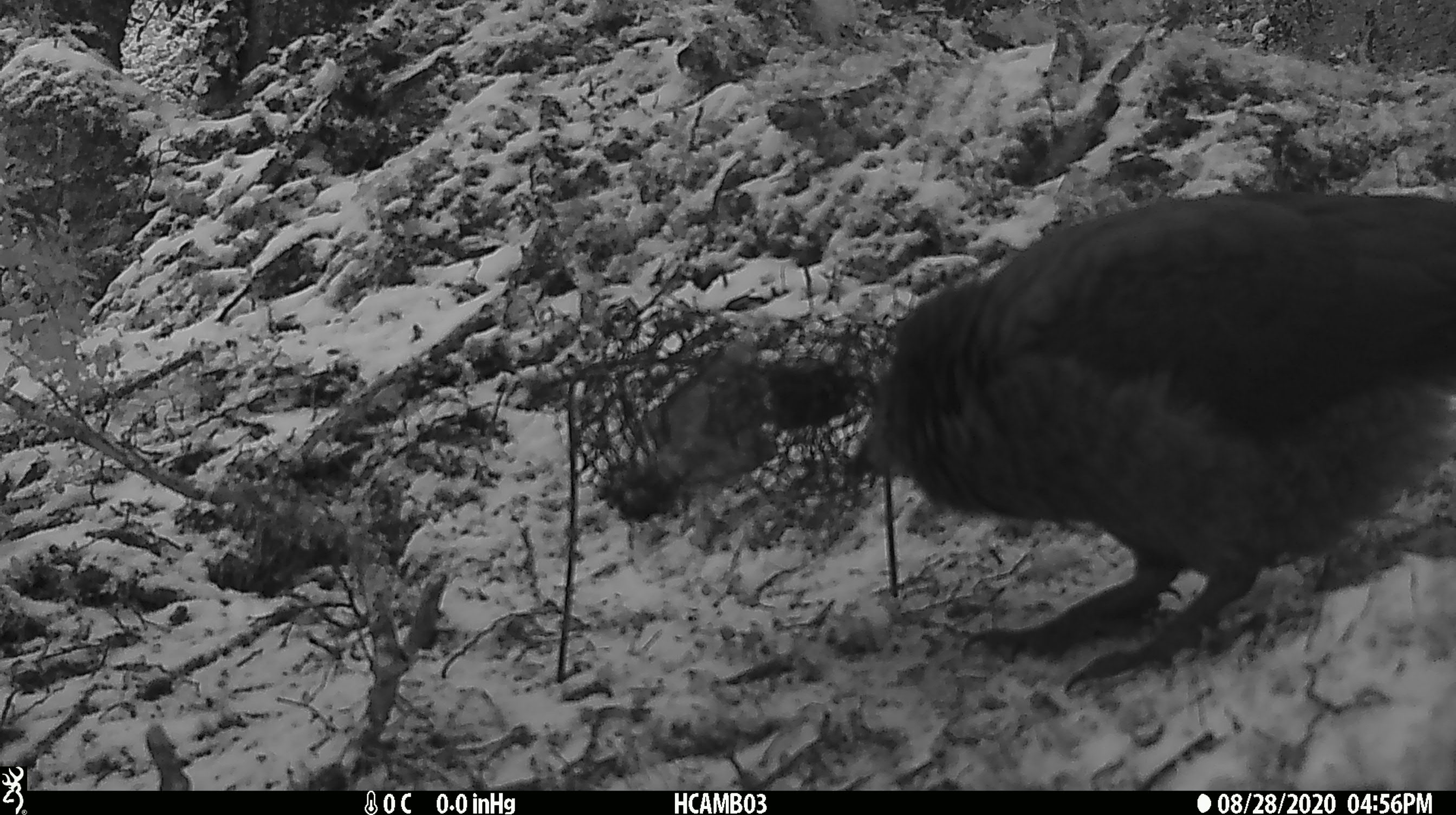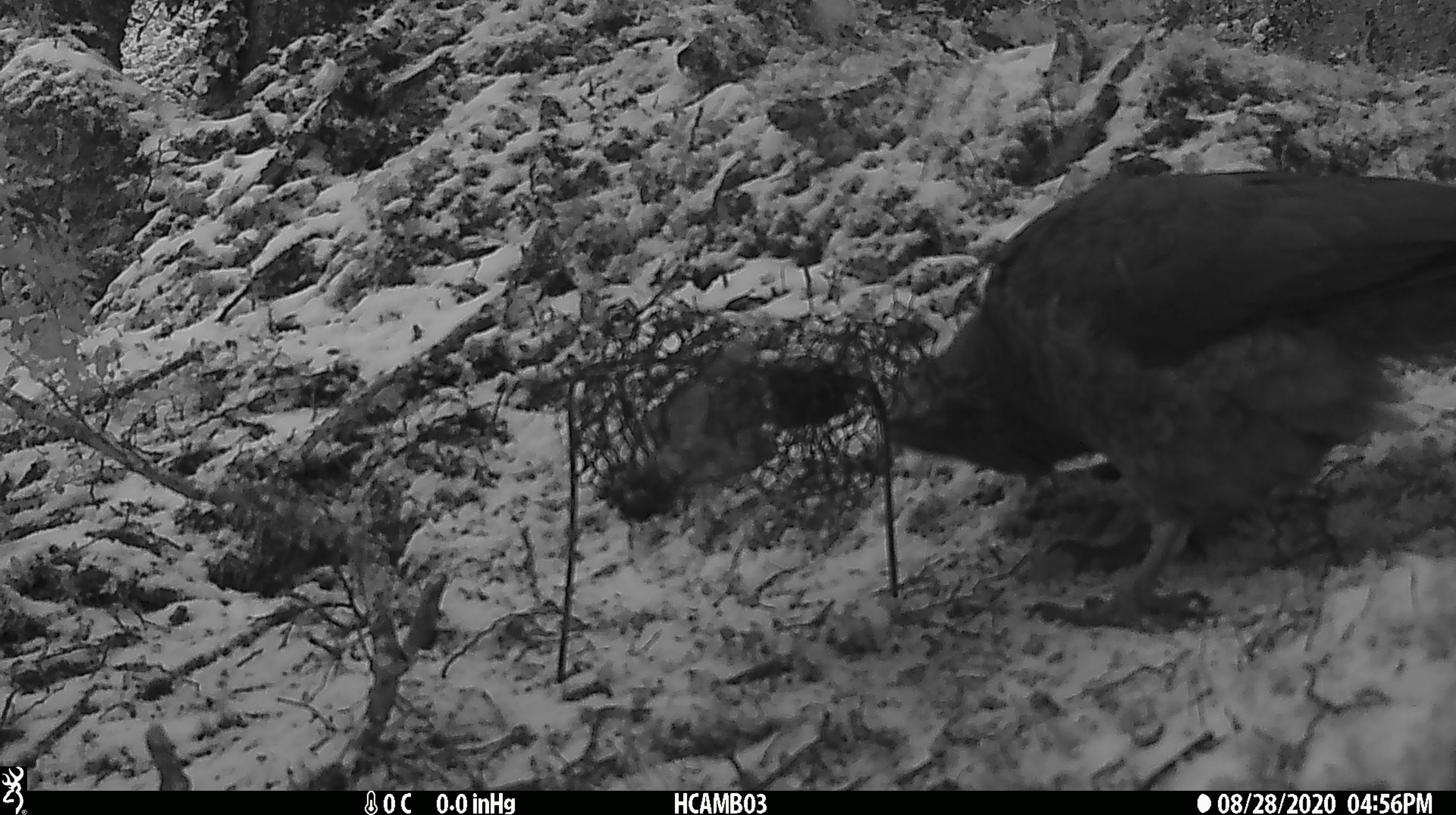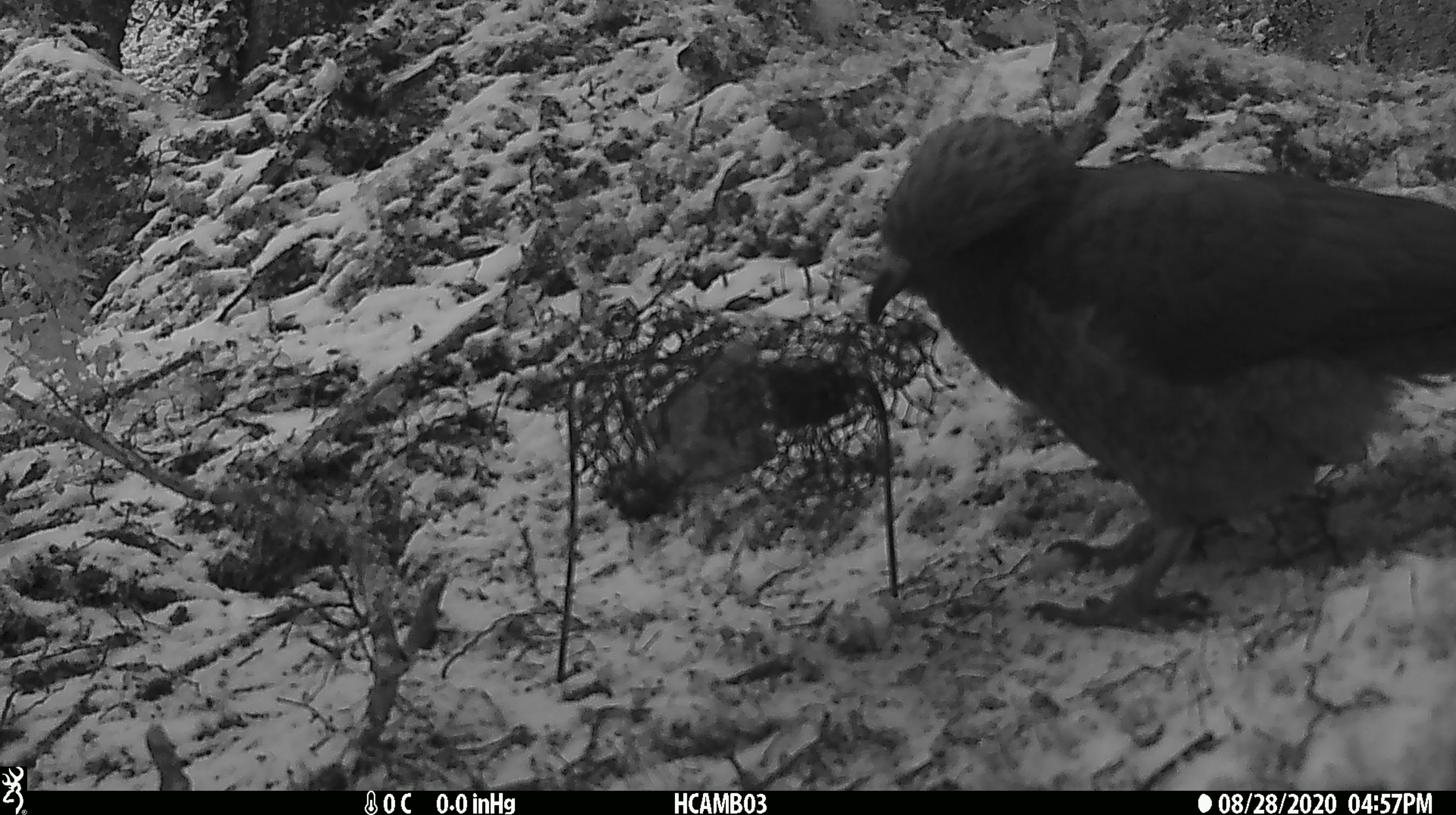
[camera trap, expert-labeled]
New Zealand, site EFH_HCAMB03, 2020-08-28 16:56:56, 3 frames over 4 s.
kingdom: Animalia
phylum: Chordata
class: Aves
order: Psittaciformes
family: Strigopidae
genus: Nestor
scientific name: Nestor notabilis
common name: kea